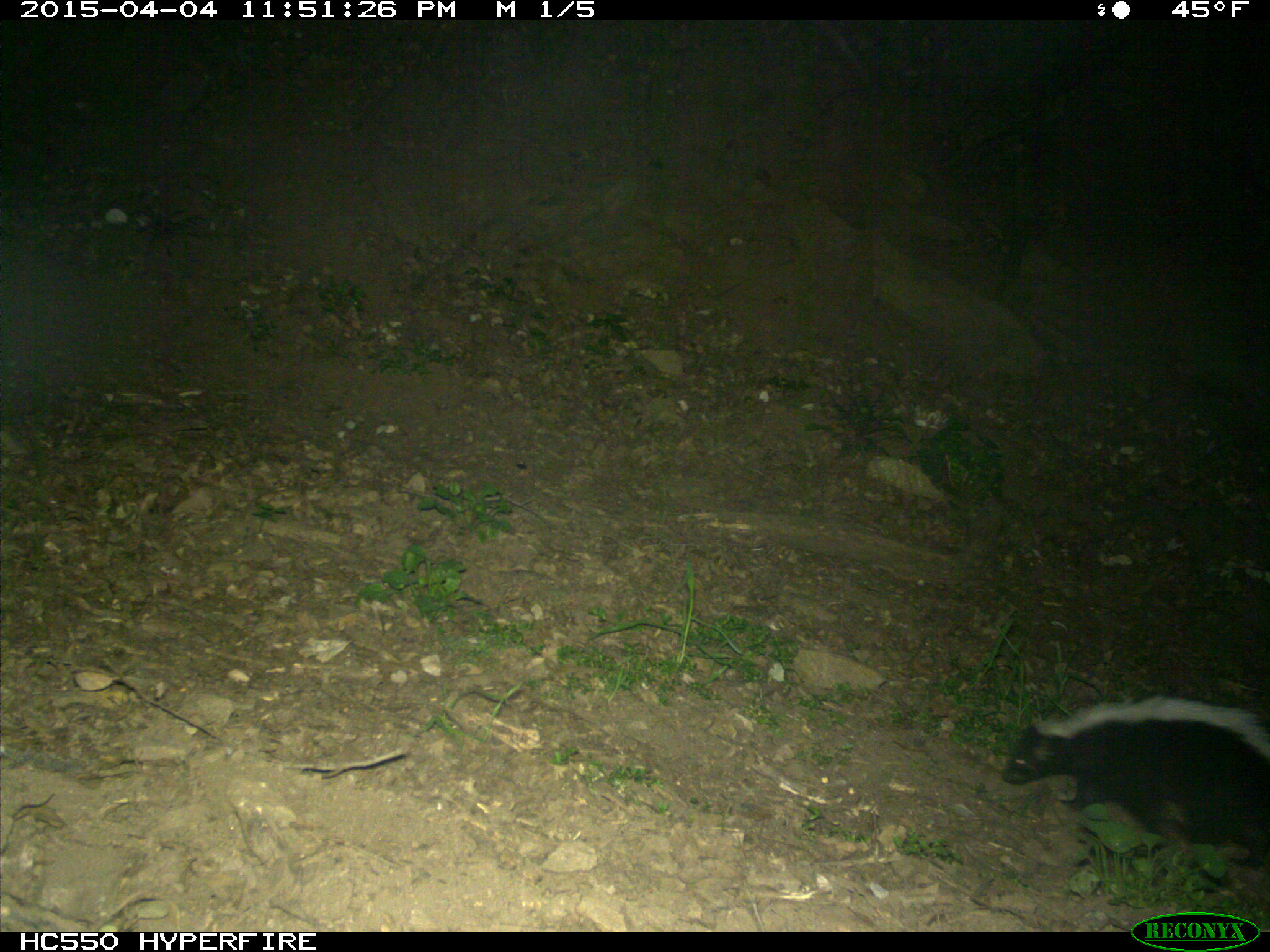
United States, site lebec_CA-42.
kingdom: Animalia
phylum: Chordata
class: Mammalia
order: Carnivora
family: Mephitidae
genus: Mephitis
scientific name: Mephitis mephitis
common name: striped skunk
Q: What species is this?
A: Mephitis mephitis (striped skunk).